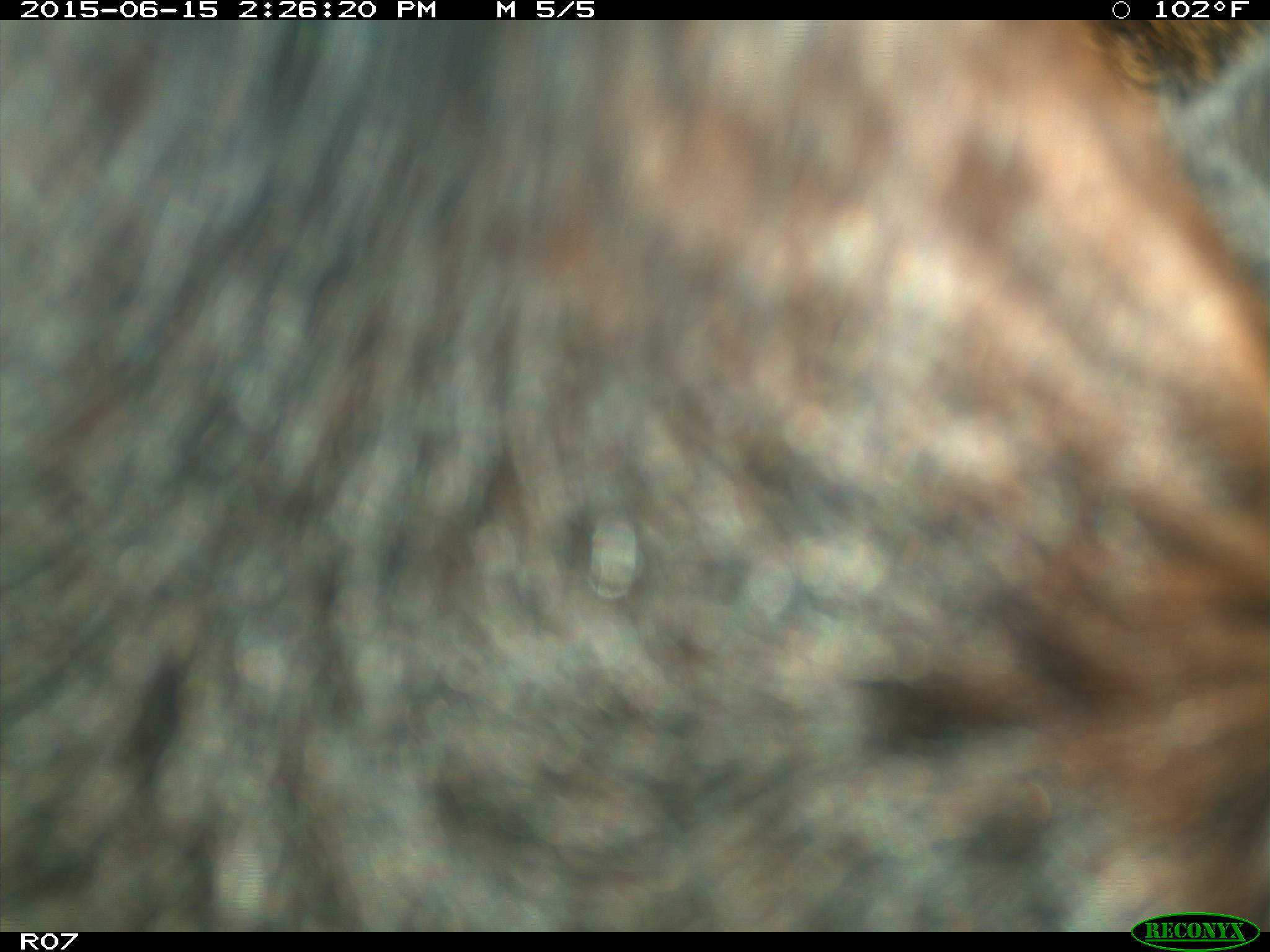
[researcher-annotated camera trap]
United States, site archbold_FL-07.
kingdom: Animalia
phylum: Chordata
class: Mammalia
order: Artiodactyla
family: Bovidae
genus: Bos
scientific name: Bos taurus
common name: domestic cow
Bos taurus (domestic cow).